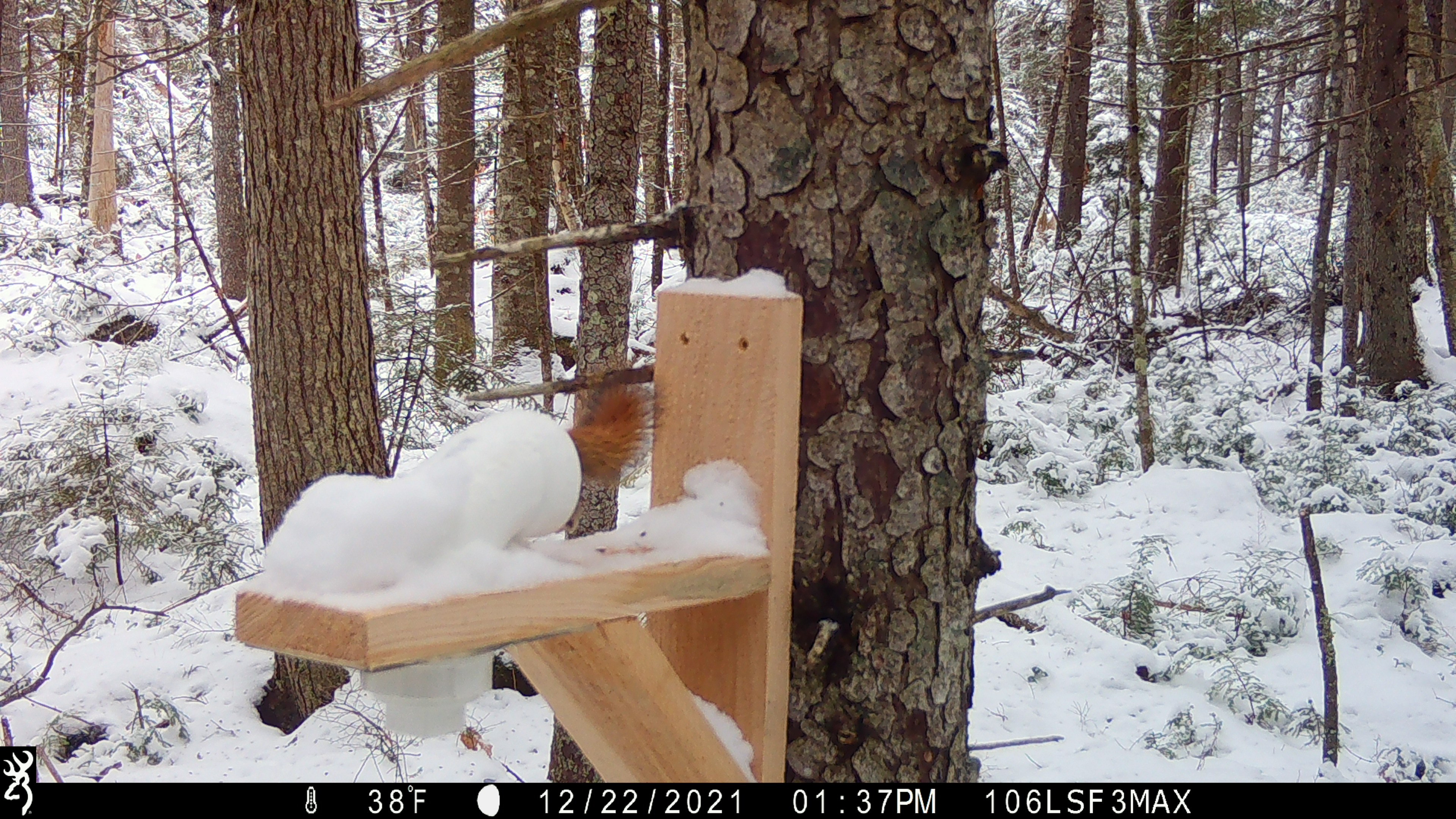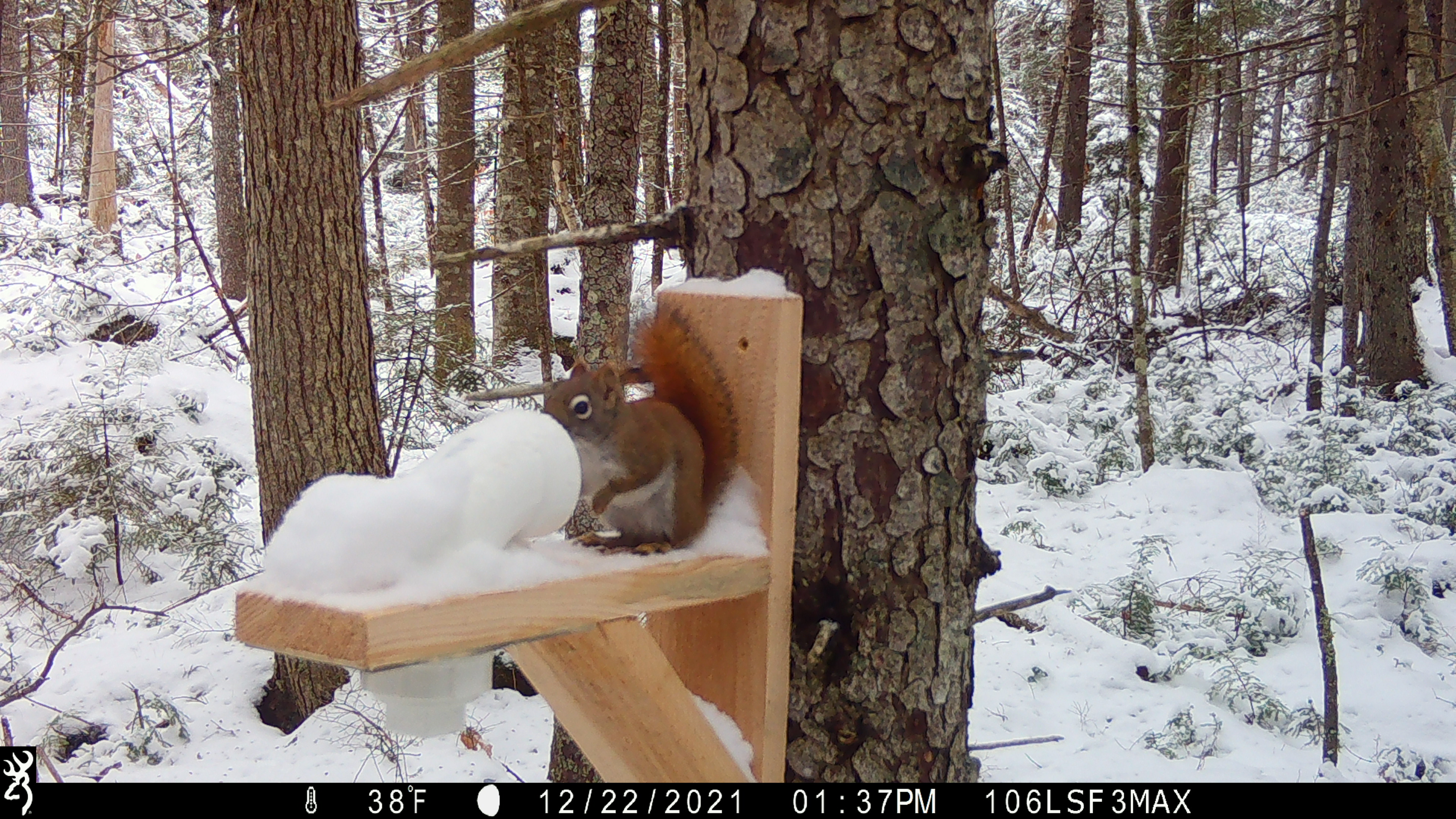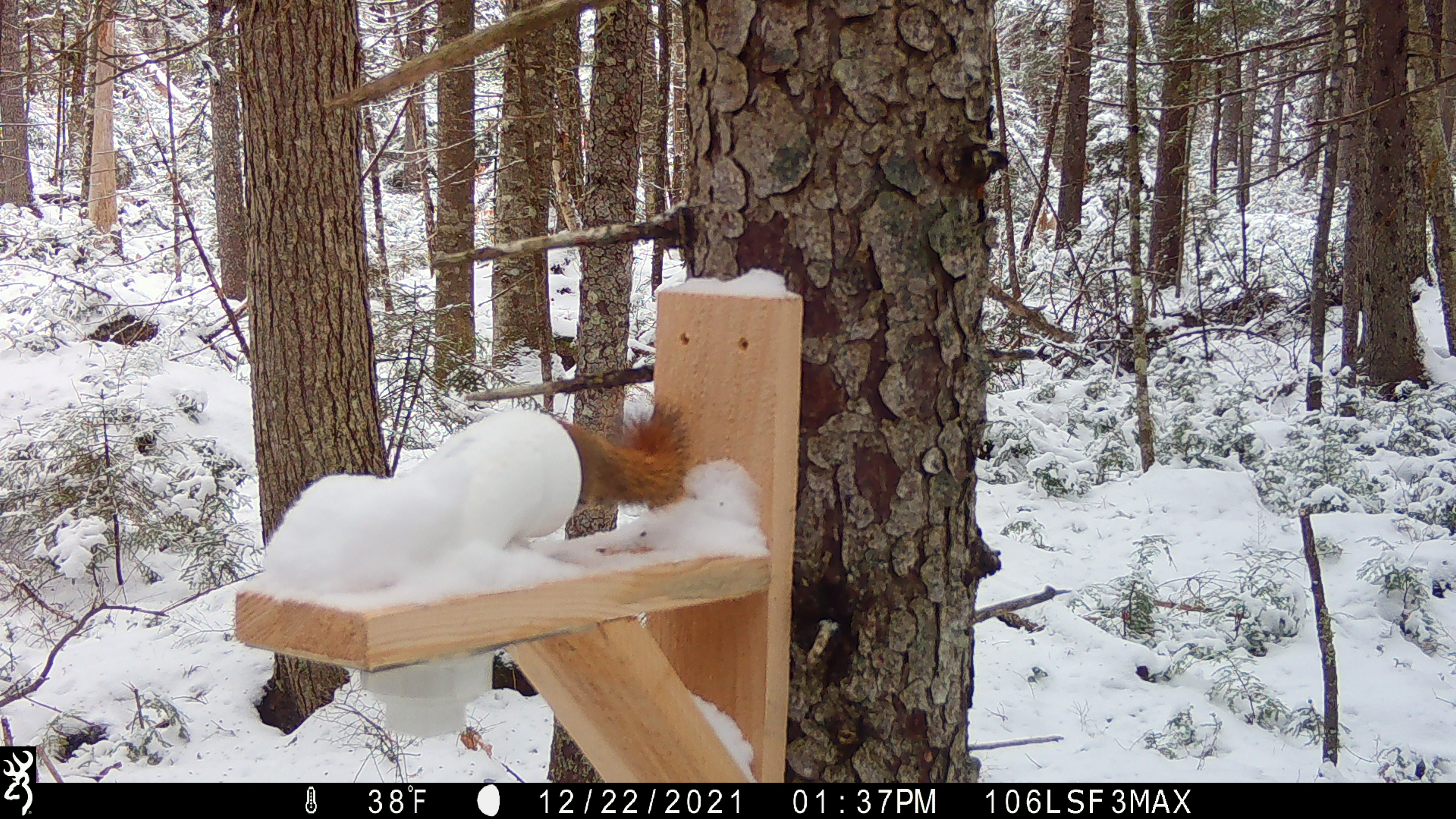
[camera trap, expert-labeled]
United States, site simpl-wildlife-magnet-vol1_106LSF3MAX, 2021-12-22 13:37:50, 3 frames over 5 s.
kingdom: Animalia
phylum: Chordata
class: Mammalia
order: Rodentia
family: Sciuridae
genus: Tamiasciurus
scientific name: Tamiasciurus hudsonicus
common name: red squirrel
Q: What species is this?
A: Red squirrel (Tamiasciurus hudsonicus).